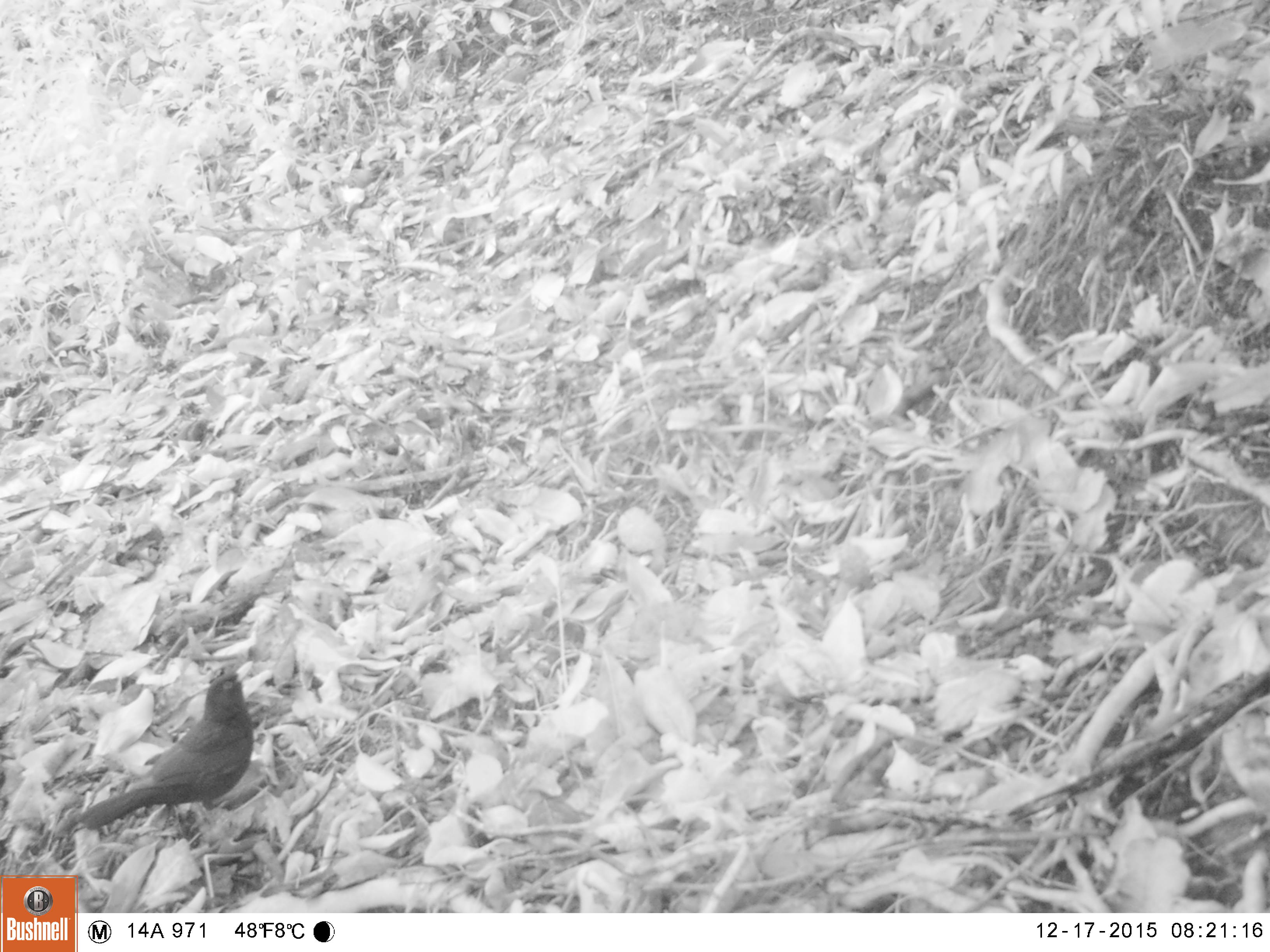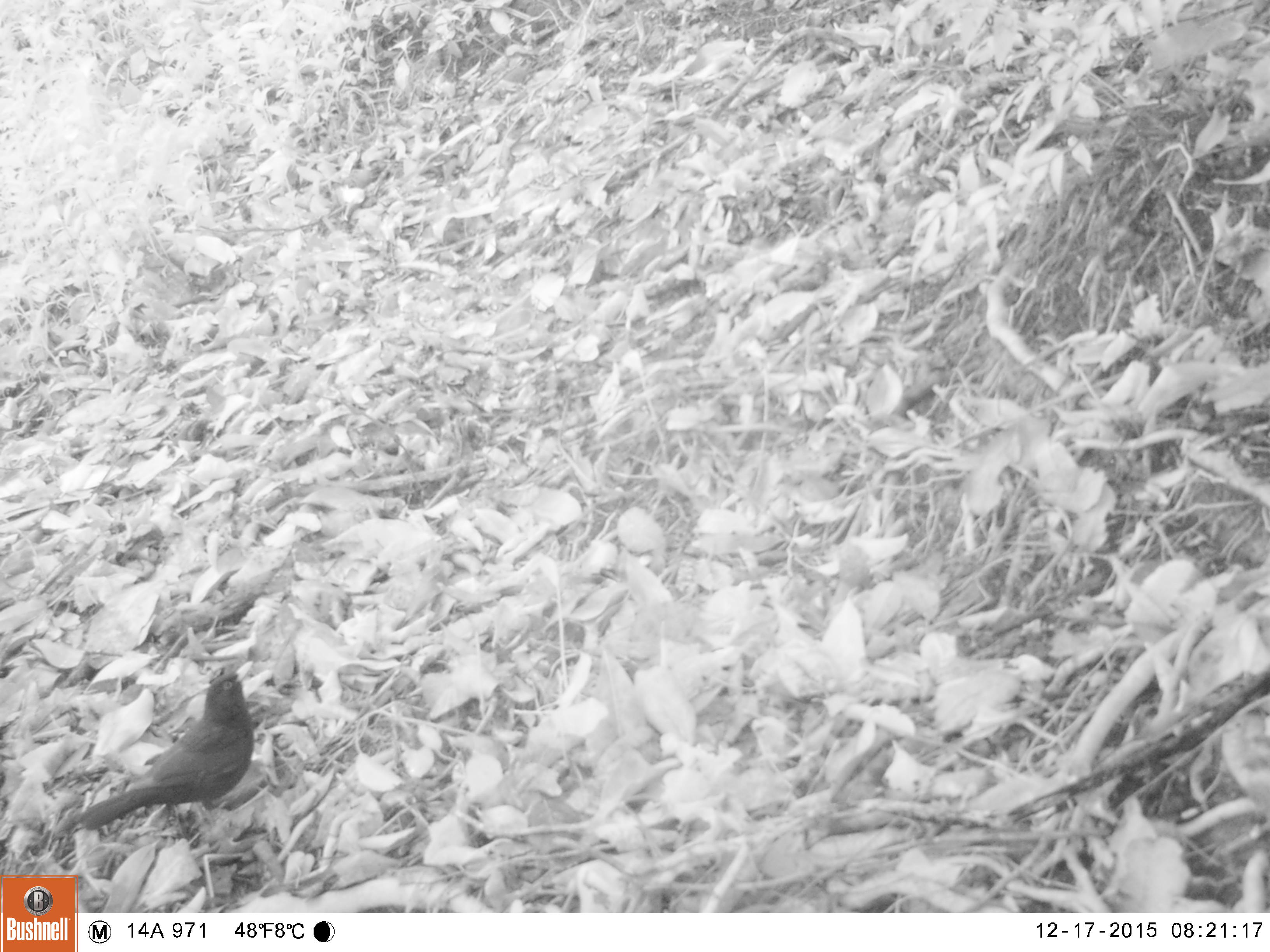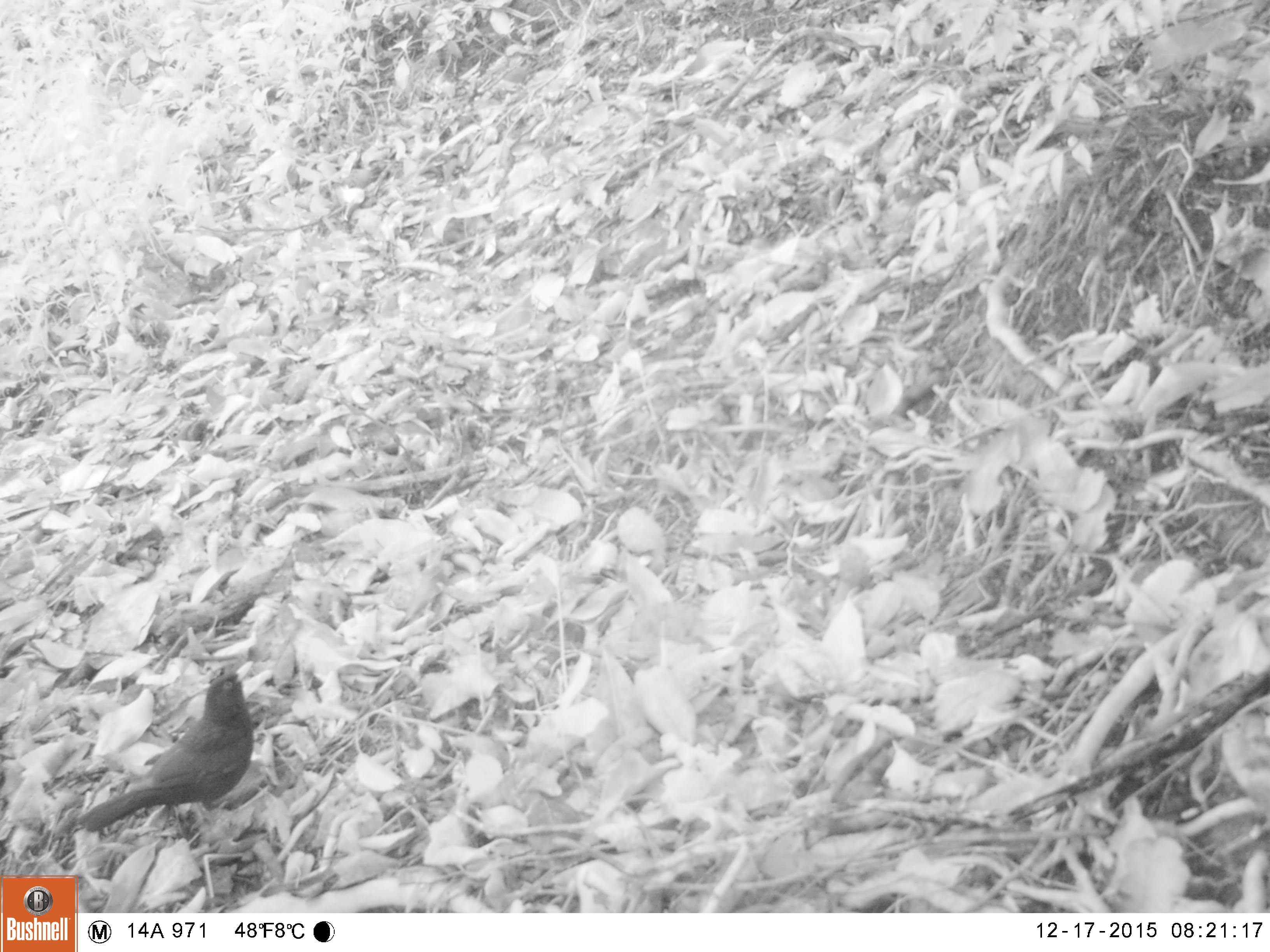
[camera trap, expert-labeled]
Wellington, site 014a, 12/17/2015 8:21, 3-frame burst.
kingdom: Animalia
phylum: Chordata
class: Aves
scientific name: Aves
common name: bird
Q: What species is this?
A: Bird (Aves).